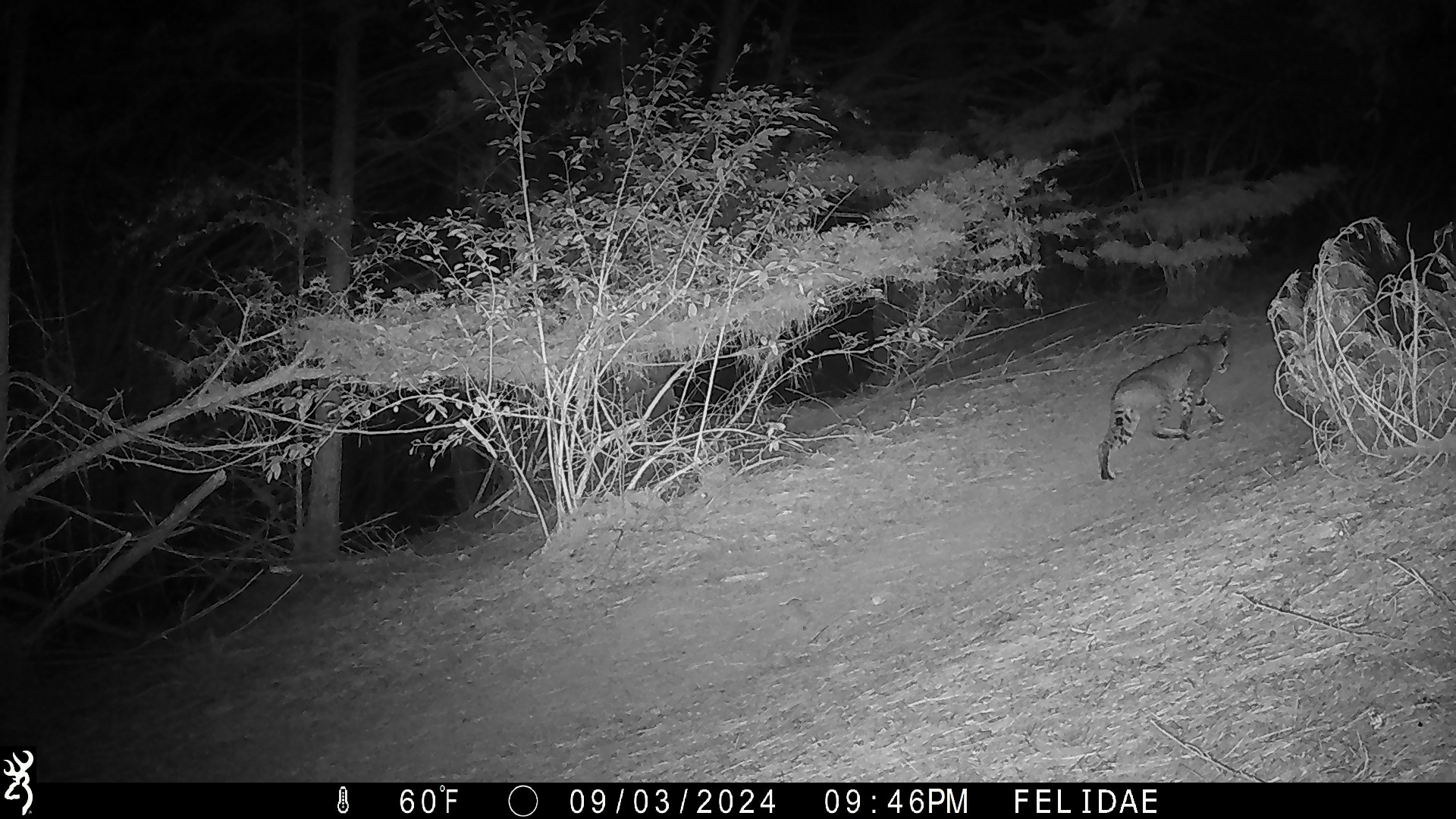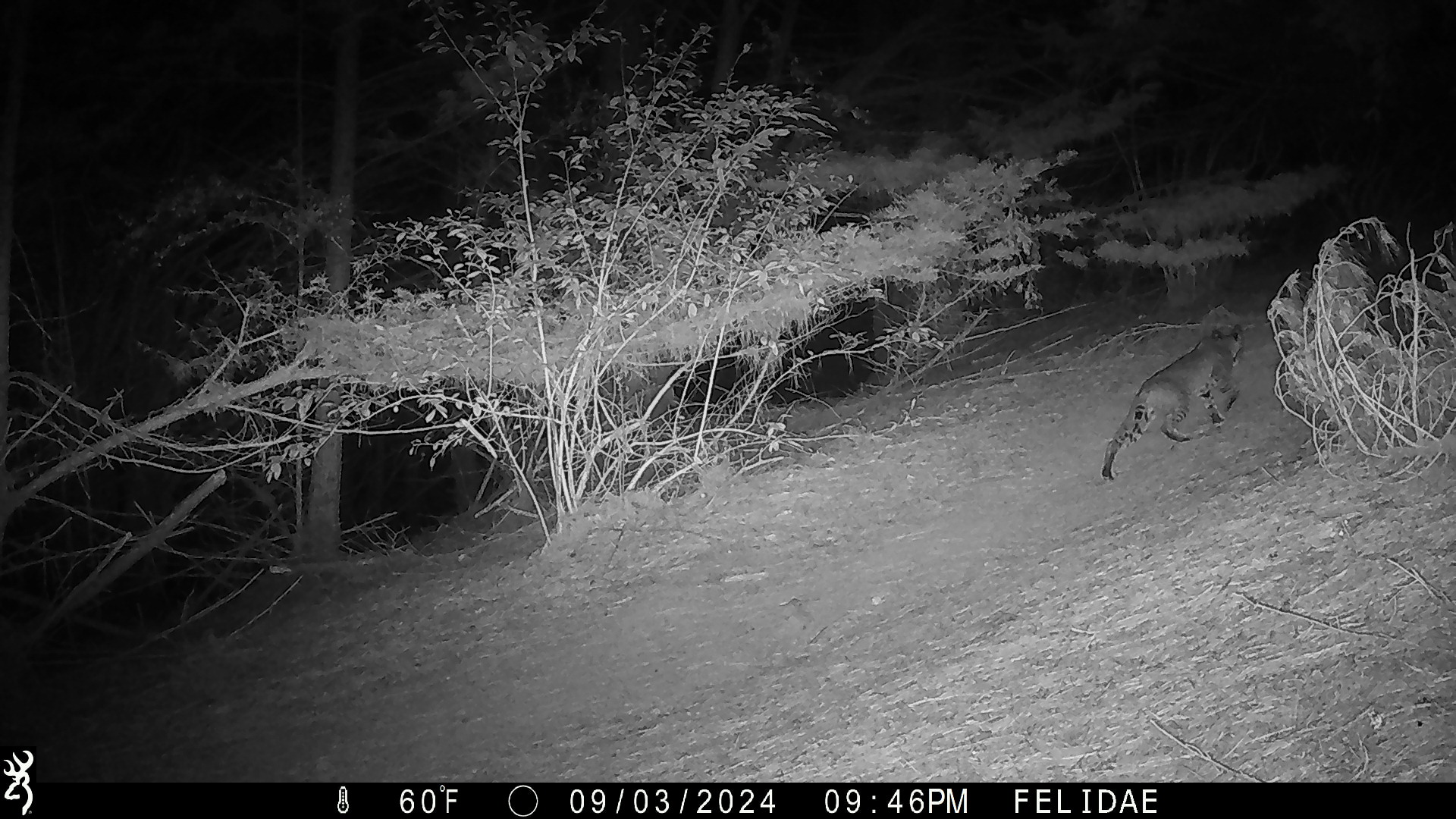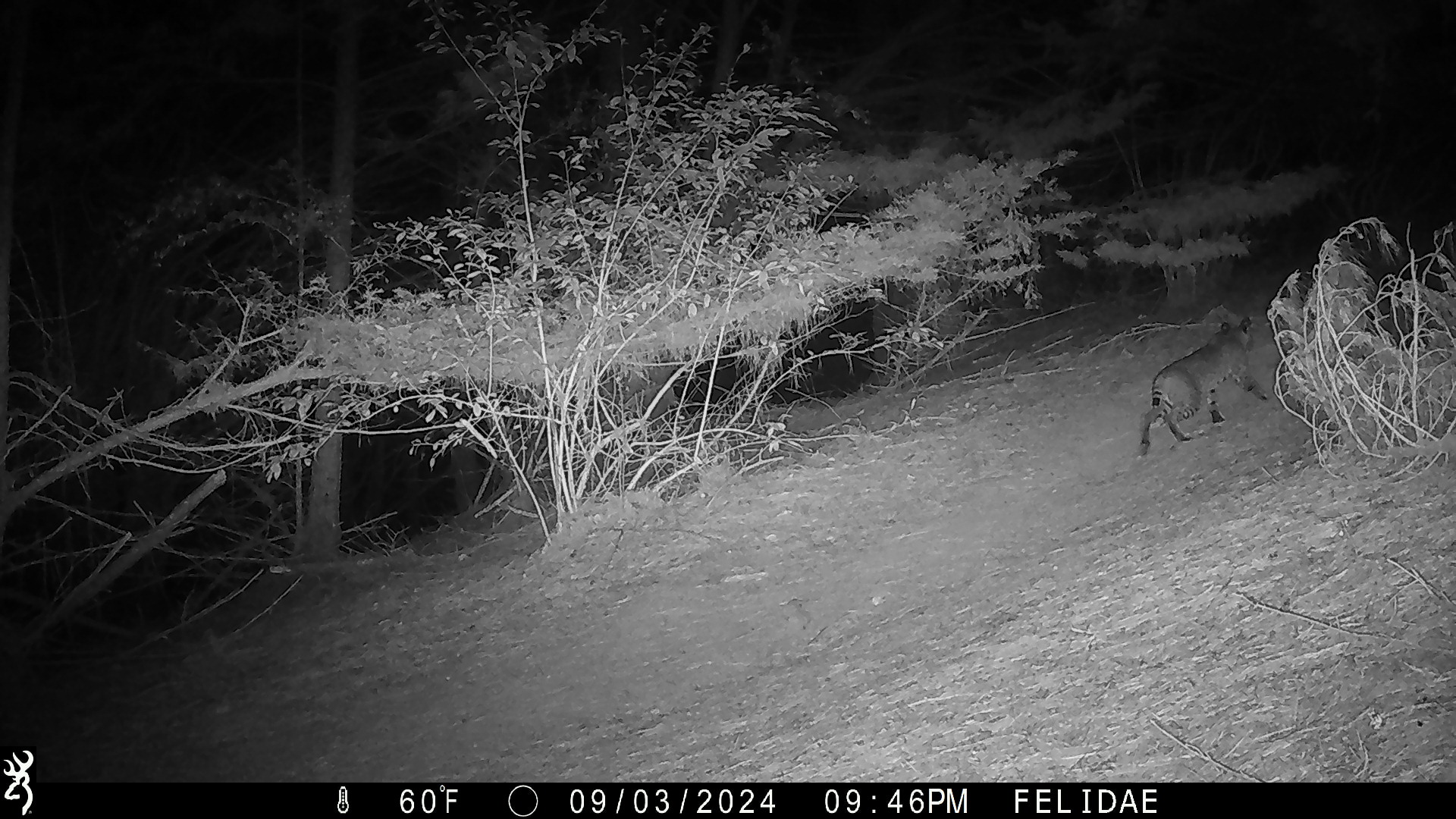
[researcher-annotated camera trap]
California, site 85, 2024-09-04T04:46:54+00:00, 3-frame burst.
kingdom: Animalia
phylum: Chordata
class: Mammalia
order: Carnivora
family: Felidae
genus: Lynx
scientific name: Lynx rufus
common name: bobcat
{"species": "bobcat (Lynx rufus)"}